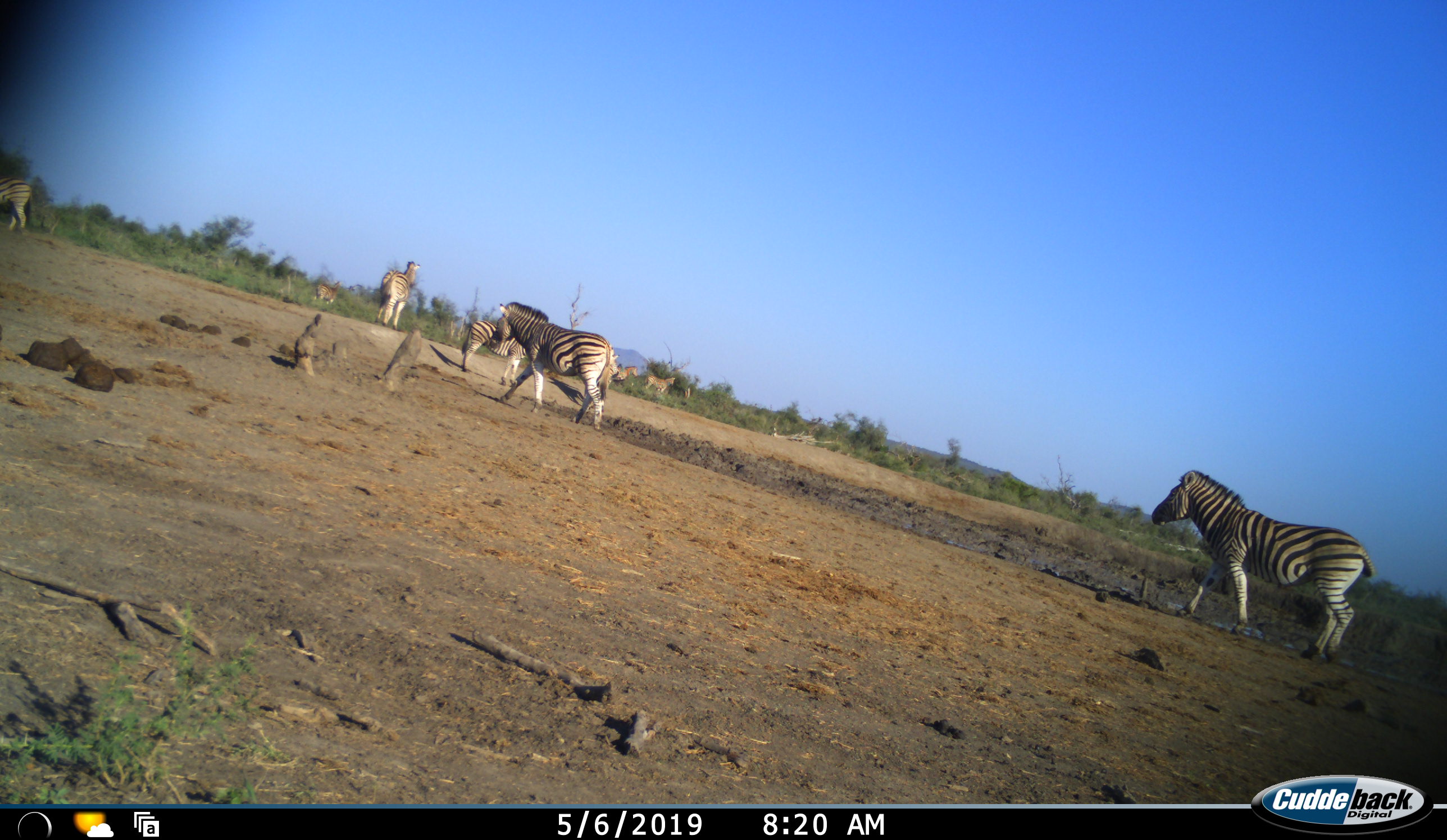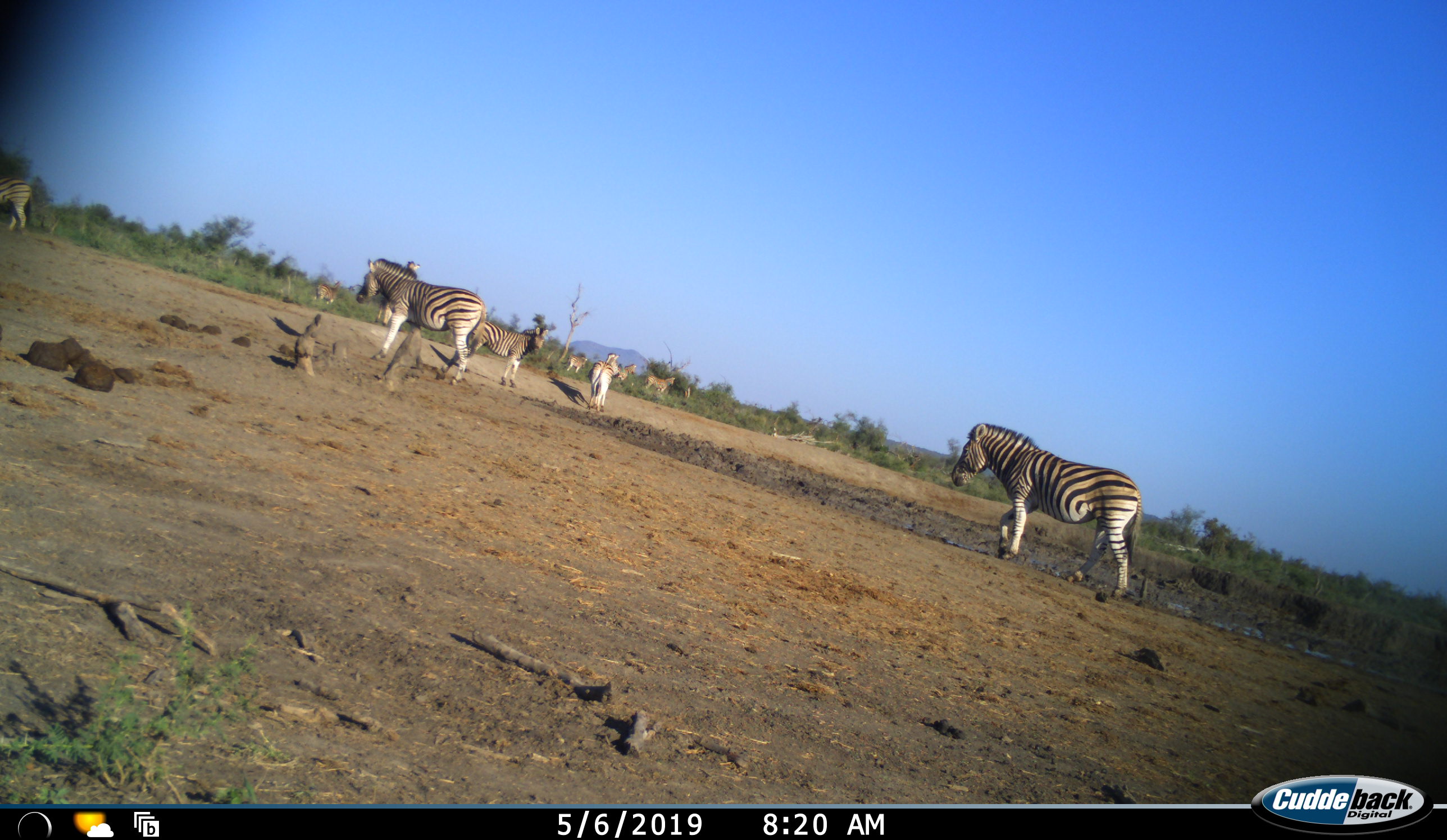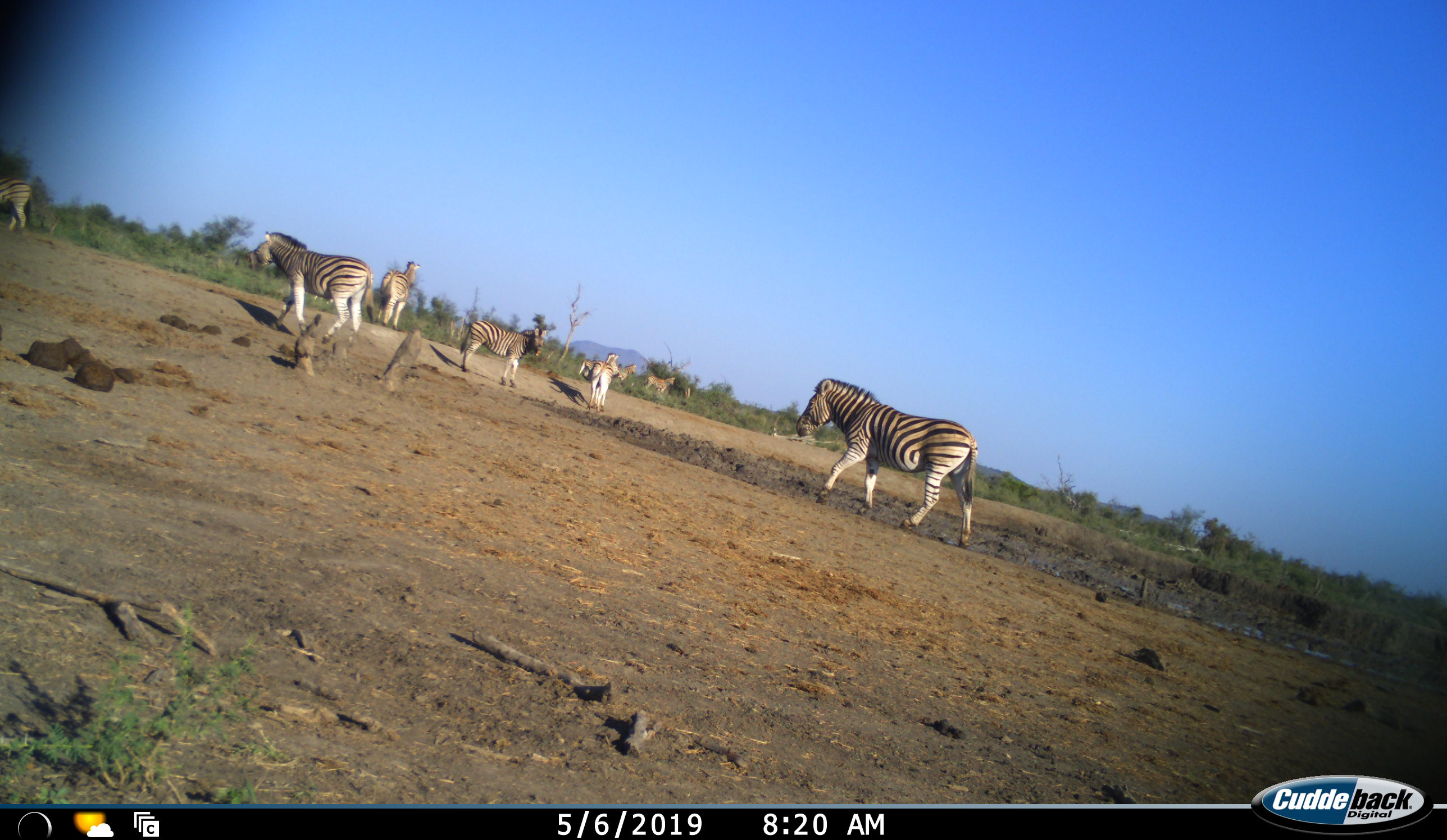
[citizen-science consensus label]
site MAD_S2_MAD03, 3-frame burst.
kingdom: Animalia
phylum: Chordata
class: Mammalia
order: Perissodactyla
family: Equidae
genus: Equus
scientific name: Equus quagga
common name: plains zebra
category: zebraplains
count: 10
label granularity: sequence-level